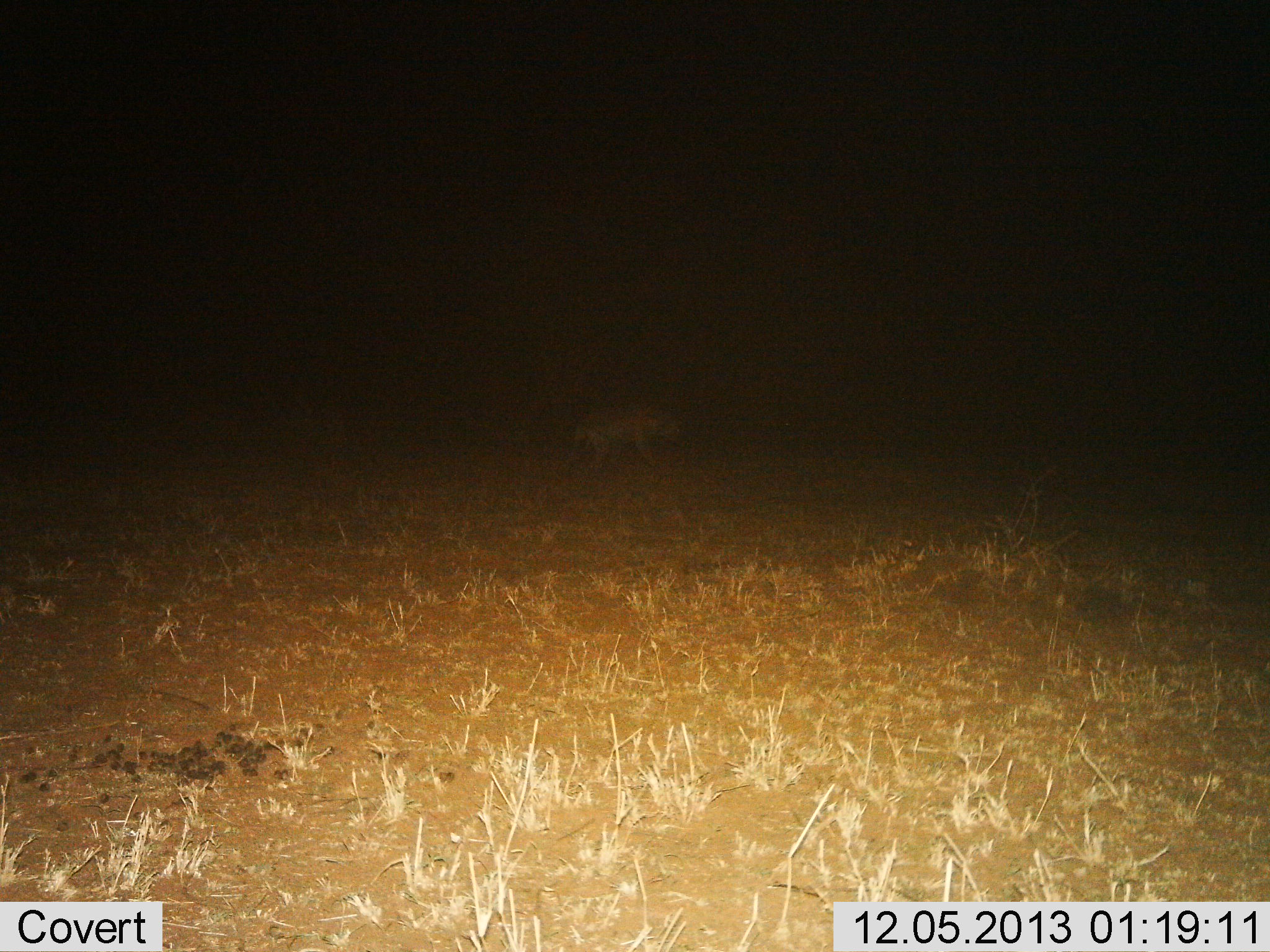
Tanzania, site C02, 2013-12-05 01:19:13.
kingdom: Animalia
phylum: Chordata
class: Mammalia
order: Carnivora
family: Hyaenidae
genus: Crocuta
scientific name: Crocuta crocuta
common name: spotted hyena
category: hyenaspotted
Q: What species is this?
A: Hyenaspotted (spotted hyena) (Crocuta crocuta).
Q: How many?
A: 1.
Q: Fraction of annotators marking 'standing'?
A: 12%.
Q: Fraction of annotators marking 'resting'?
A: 0%.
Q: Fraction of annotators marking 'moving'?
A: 88%.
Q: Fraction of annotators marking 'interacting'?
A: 0%.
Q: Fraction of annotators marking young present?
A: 0%.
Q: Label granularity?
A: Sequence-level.